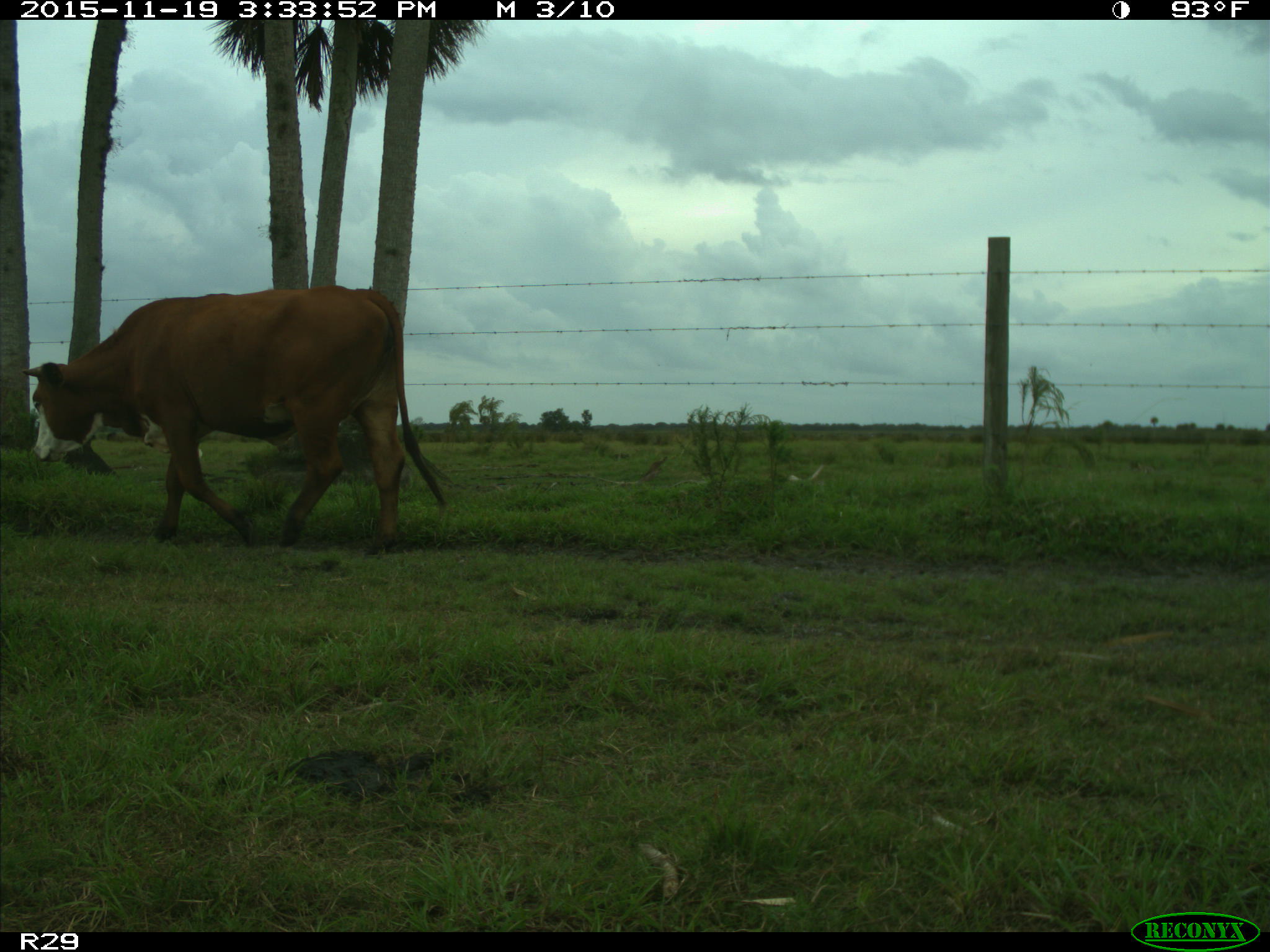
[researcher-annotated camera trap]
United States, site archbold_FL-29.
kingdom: Animalia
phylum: Chordata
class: Mammalia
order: Artiodactyla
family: Bovidae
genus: Bos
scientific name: Bos taurus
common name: domestic cow